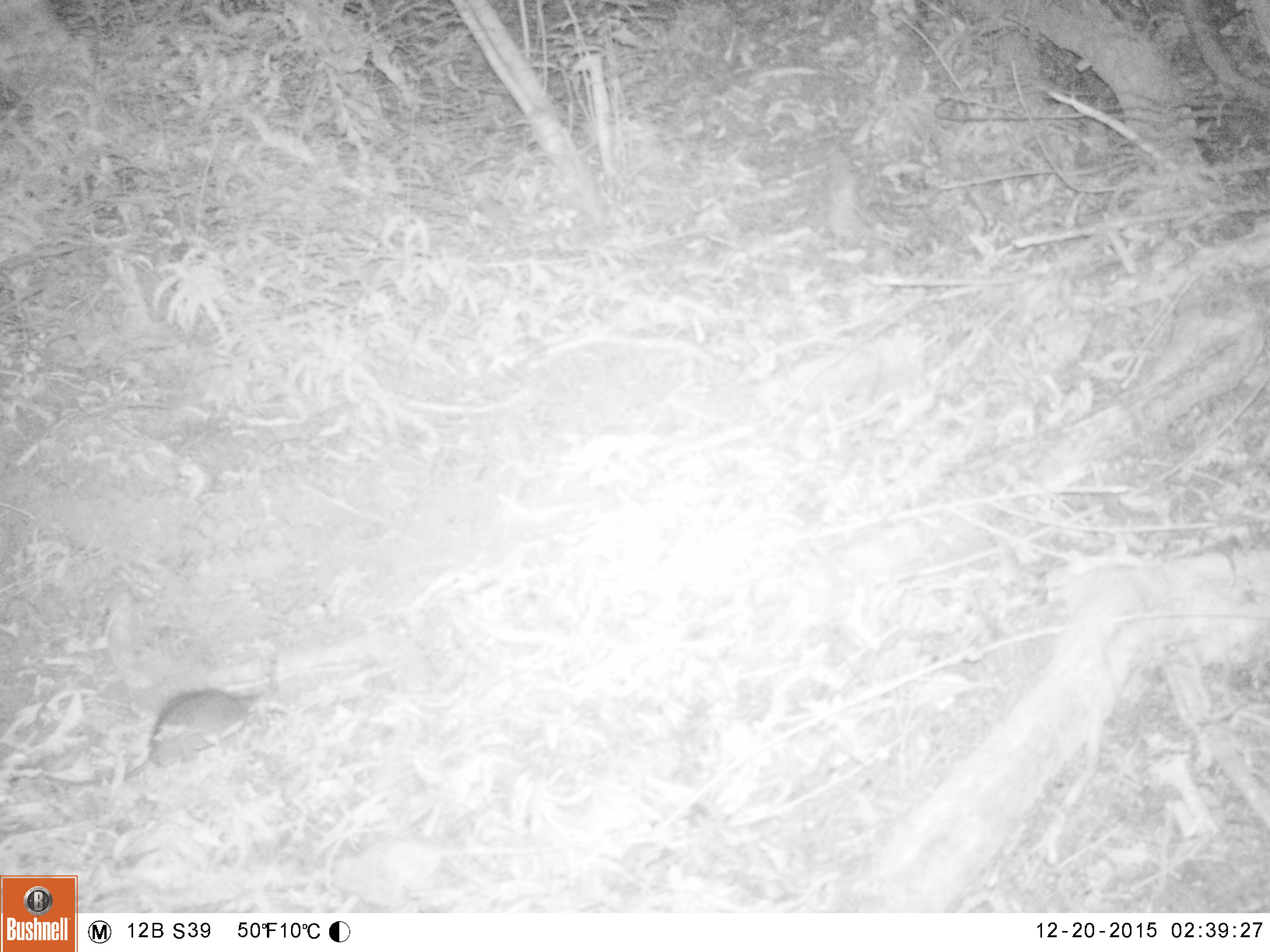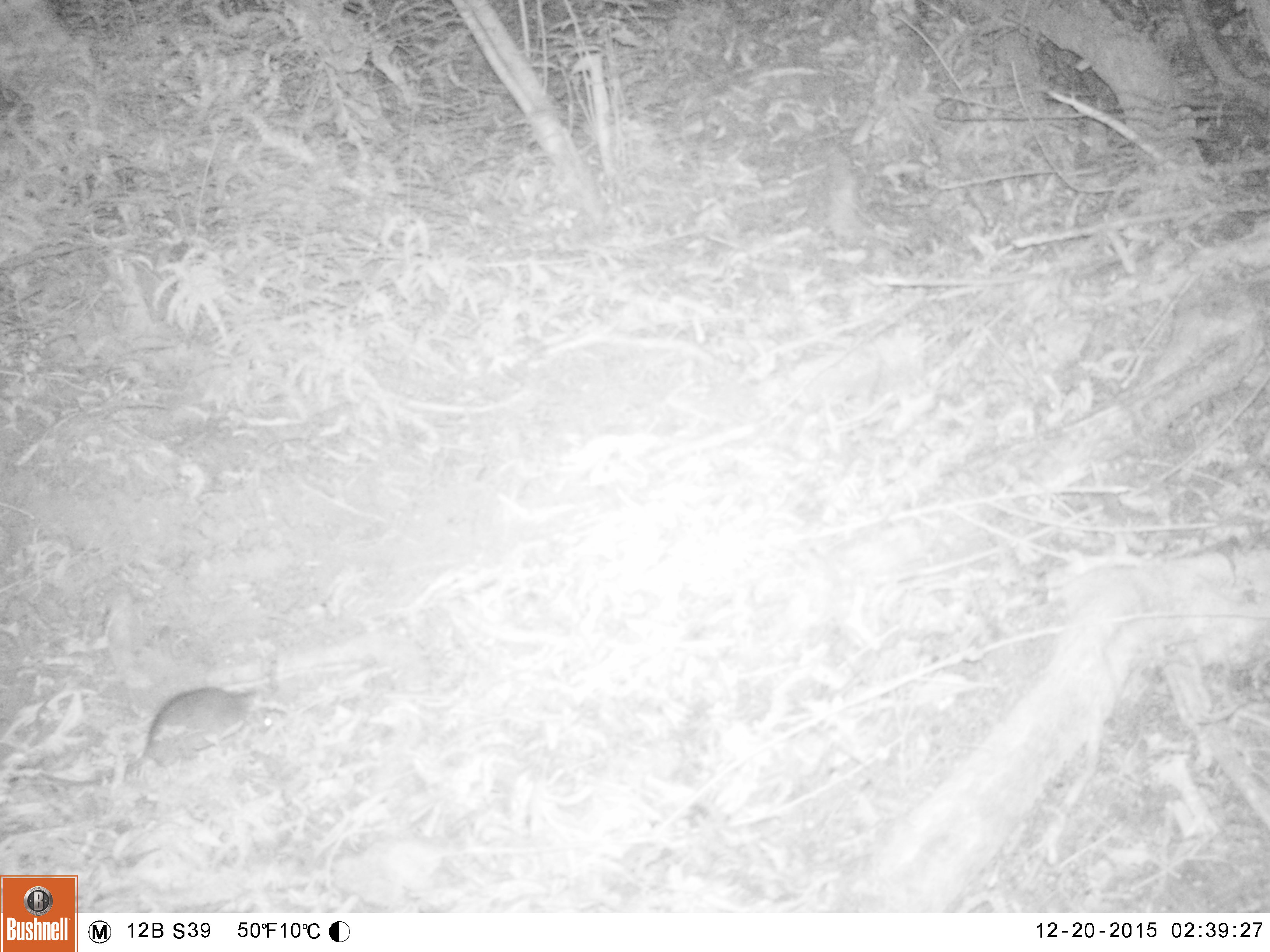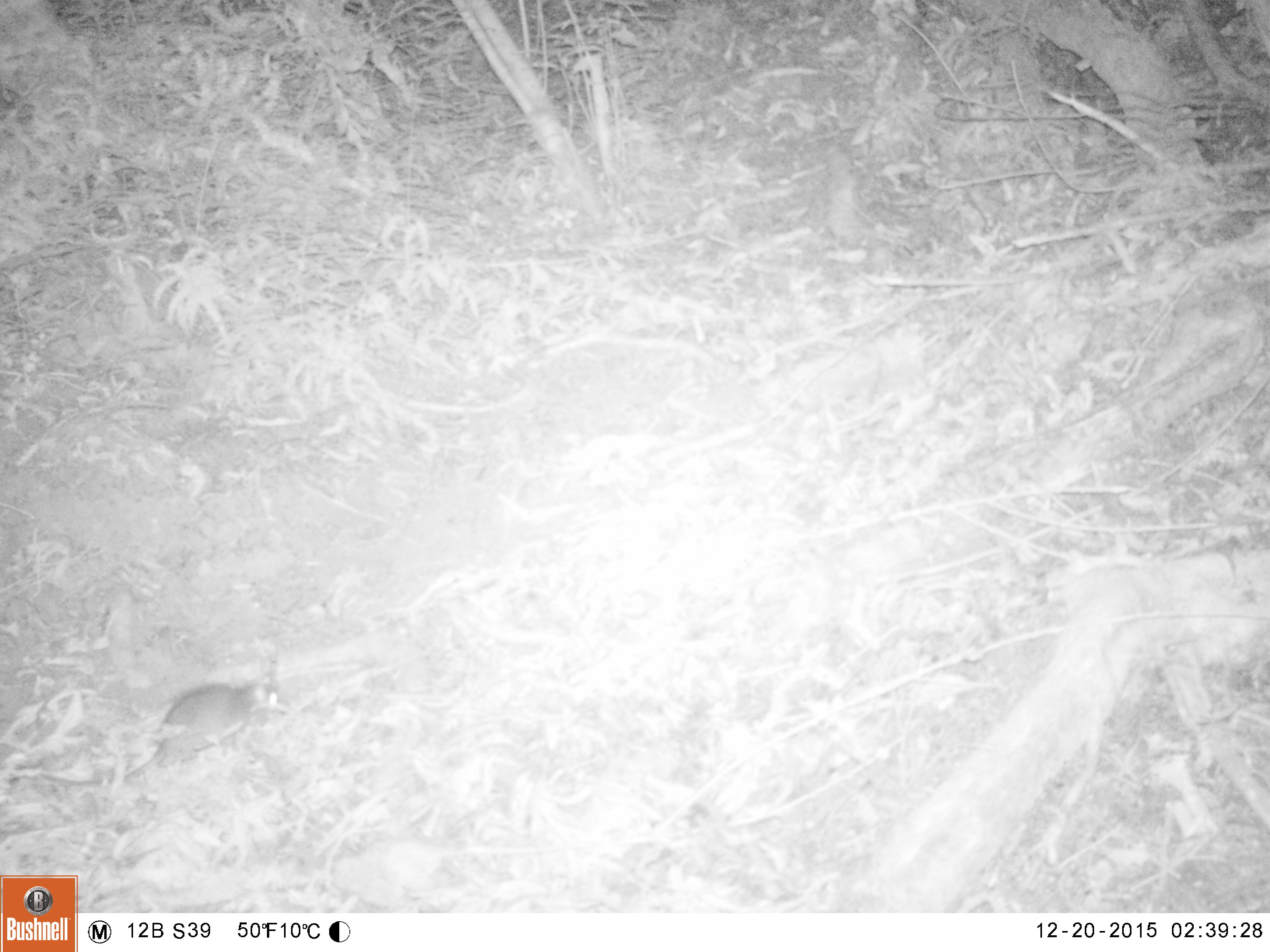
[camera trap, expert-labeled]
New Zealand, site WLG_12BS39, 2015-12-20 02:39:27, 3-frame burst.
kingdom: Animalia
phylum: Chordata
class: Mammalia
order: Rodentia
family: Muridae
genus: Rattus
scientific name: Rattus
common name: rat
Rat (Rattus).